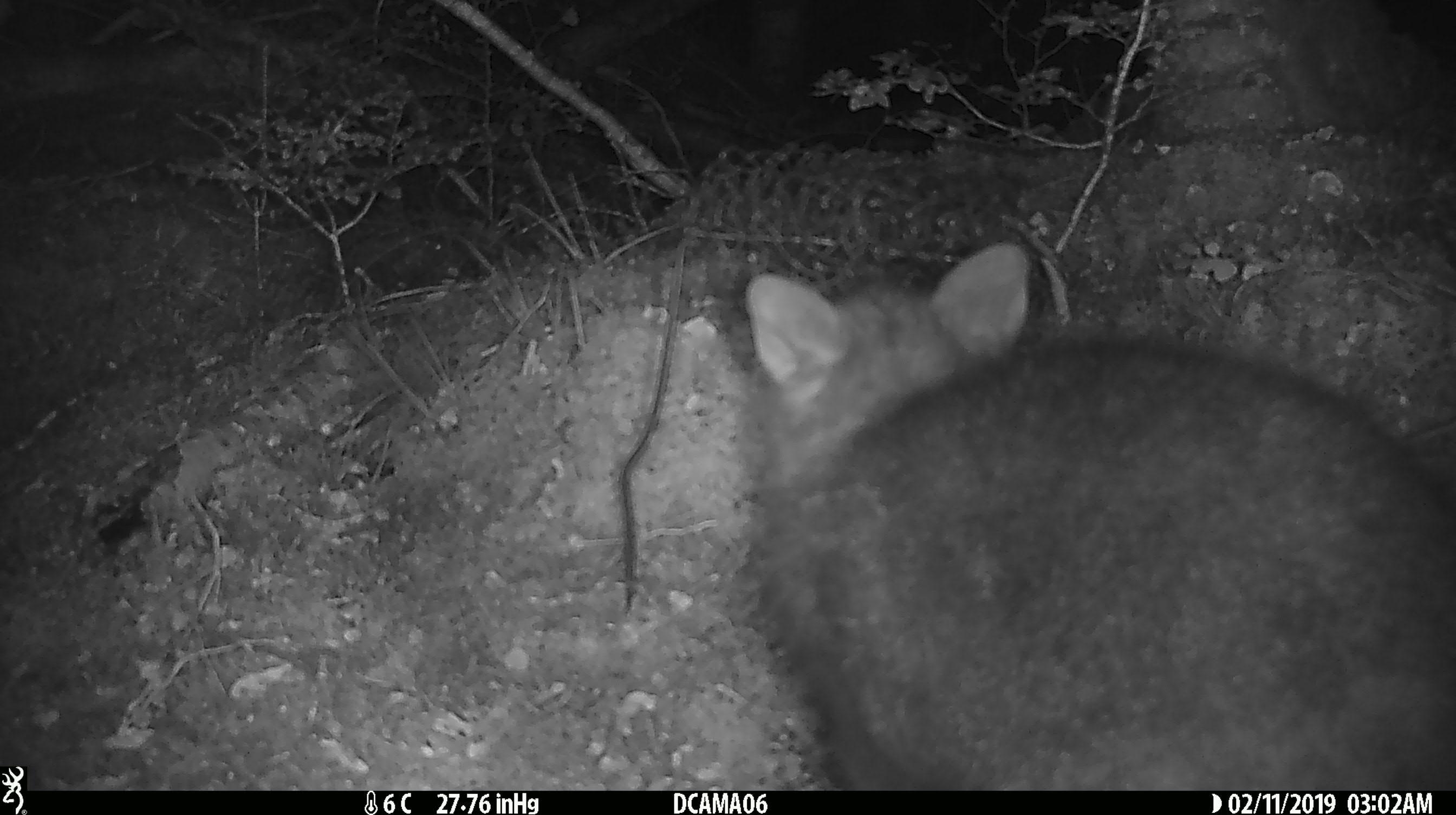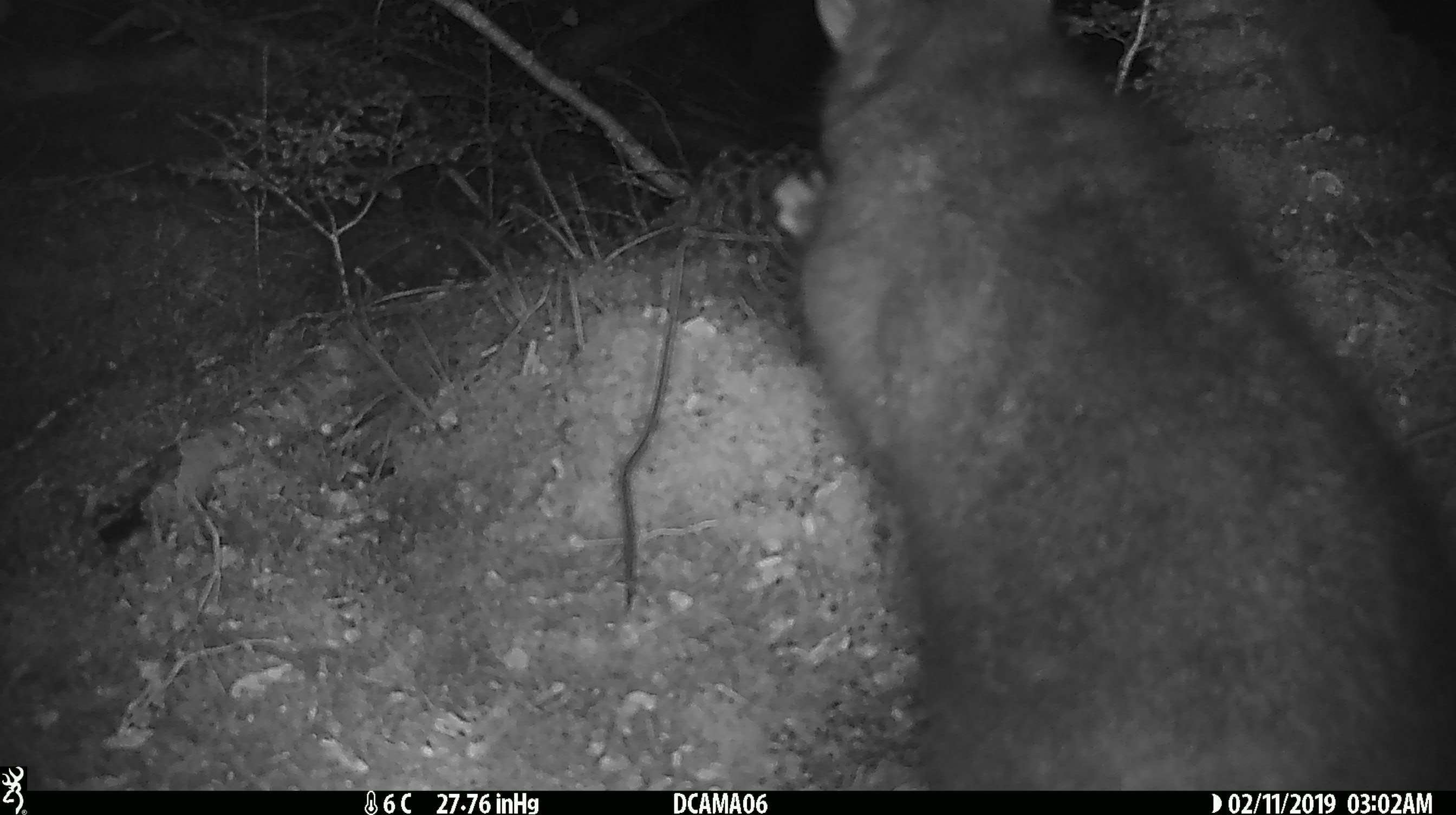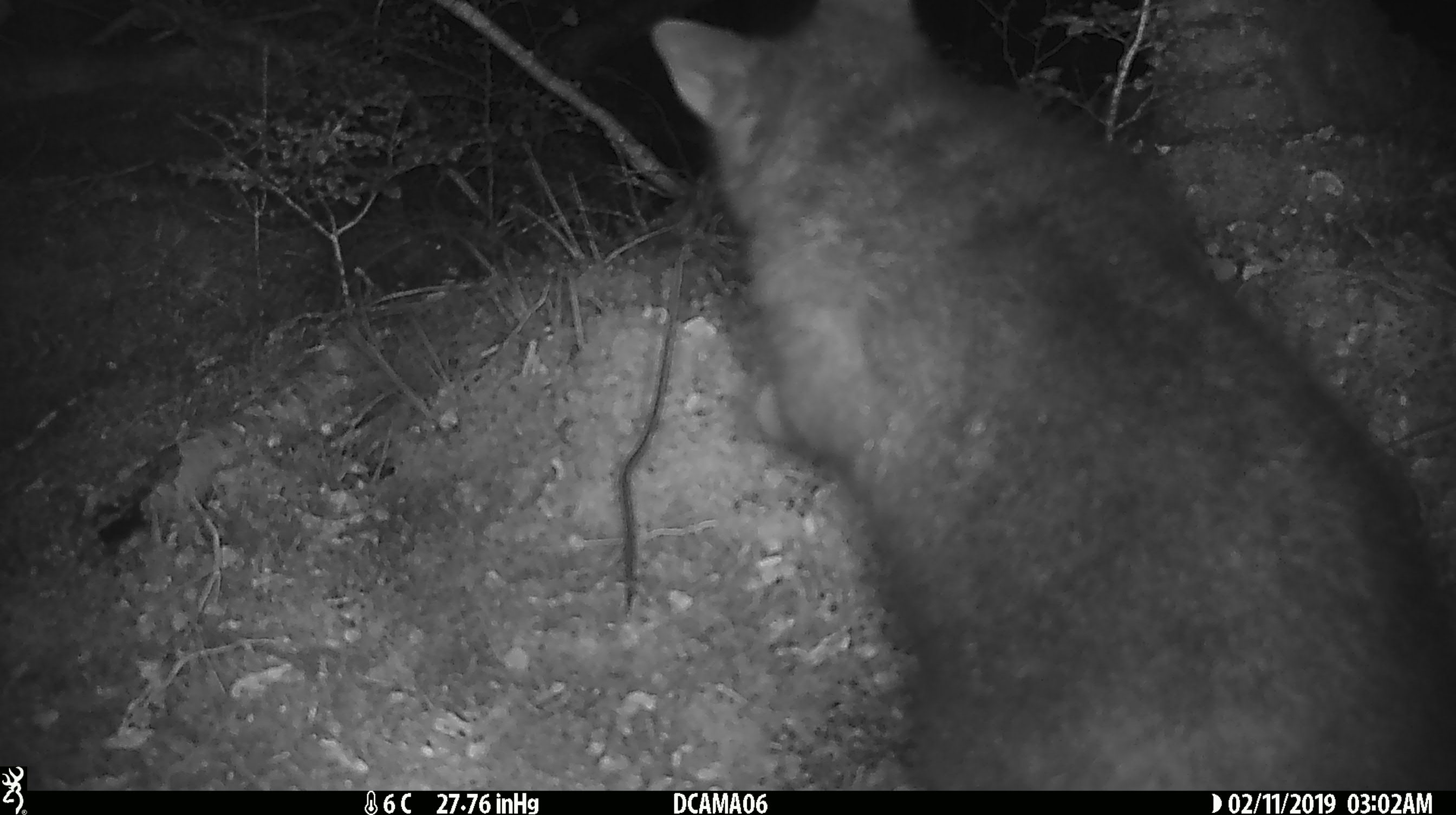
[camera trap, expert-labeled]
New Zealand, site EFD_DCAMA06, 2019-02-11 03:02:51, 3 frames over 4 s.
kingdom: Animalia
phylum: Chordata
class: Mammalia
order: Diprotodontia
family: Phalangeridae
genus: Trichosurus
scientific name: Trichosurus vulpecula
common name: common brushtail possum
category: possum